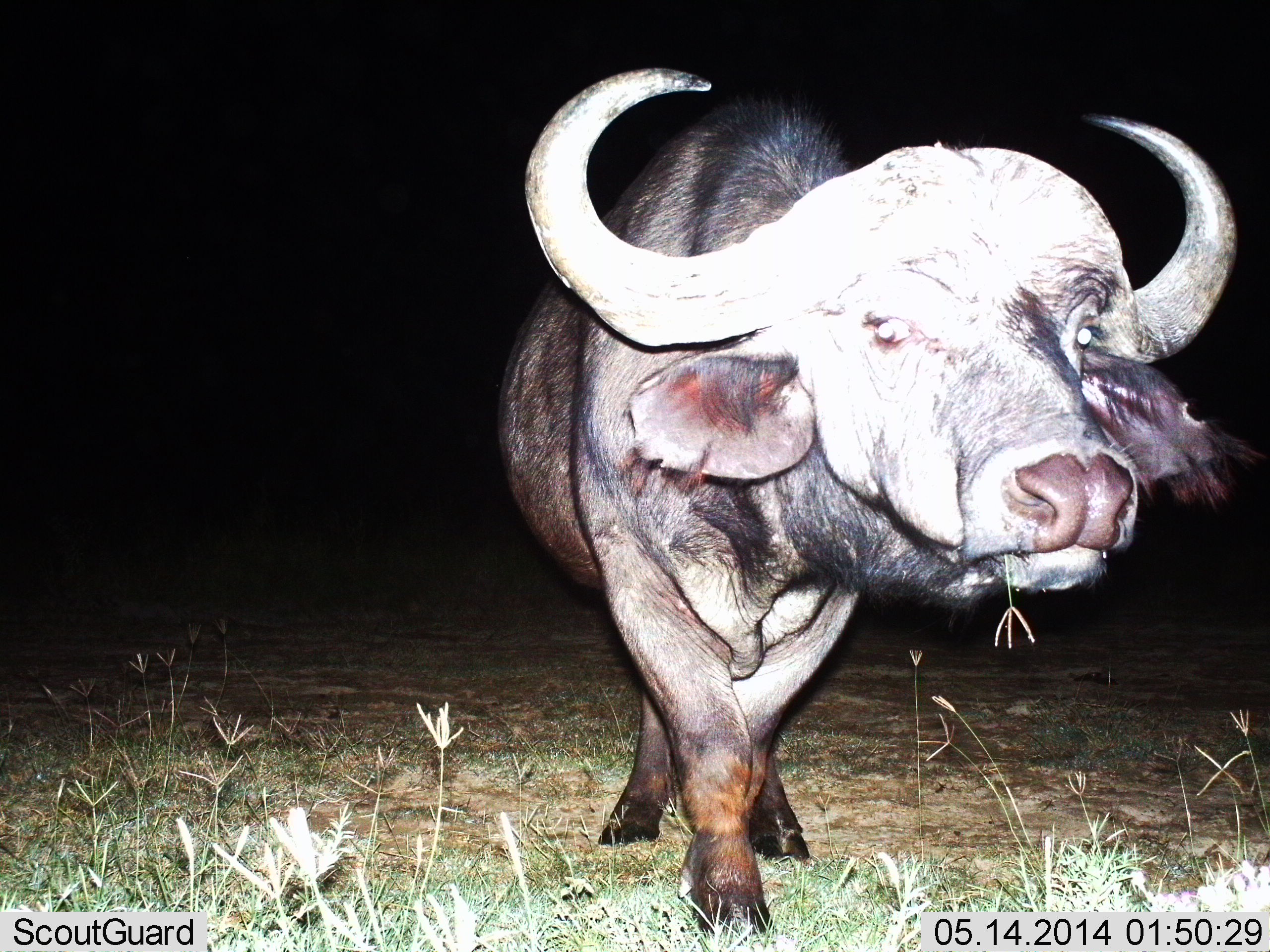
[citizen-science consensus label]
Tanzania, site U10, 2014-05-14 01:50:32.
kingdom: Animalia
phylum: Chordata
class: Mammalia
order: Artiodactyla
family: Bovidae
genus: Syncerus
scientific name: Syncerus caffer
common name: cape buffalo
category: buffalo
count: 1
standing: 50%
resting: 0%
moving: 50%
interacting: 0%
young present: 0%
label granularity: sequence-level